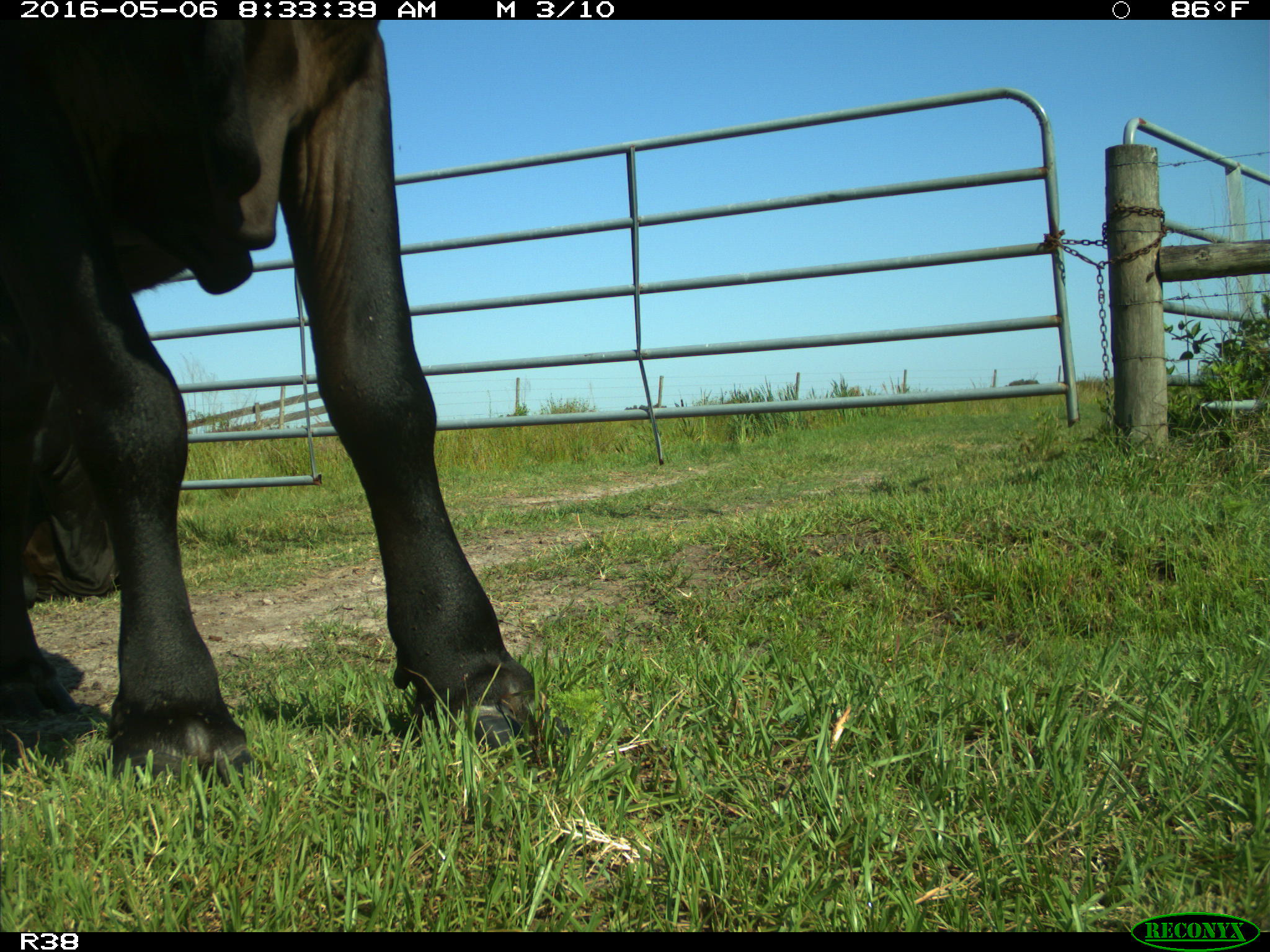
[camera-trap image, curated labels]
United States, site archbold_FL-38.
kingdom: Animalia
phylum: Chordata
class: Mammalia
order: Artiodactyla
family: Bovidae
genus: Bos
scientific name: Bos taurus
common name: domestic cow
Bos taurus (domestic cow).